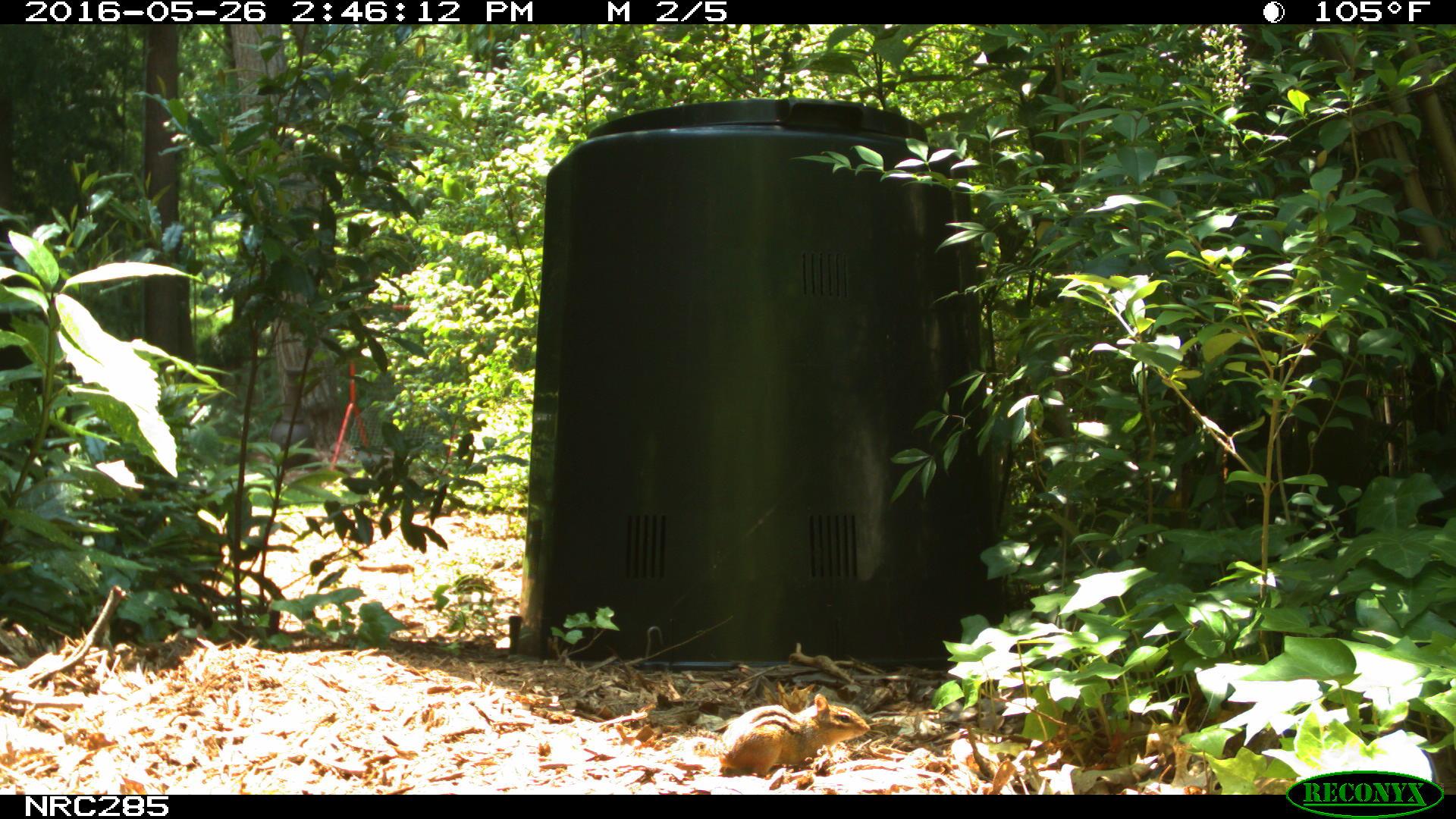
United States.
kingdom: Animalia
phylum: Chordata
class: Mammalia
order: Rodentia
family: Sciuridae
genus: Tamias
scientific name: Tamias striatus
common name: eastern chipmunk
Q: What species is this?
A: Eastern Chipmunk (Tamias striatus).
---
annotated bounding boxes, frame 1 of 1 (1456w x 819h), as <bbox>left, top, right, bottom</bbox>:
Eastern Chipmunk: <bbox>698, 683, 873, 781</bbox>